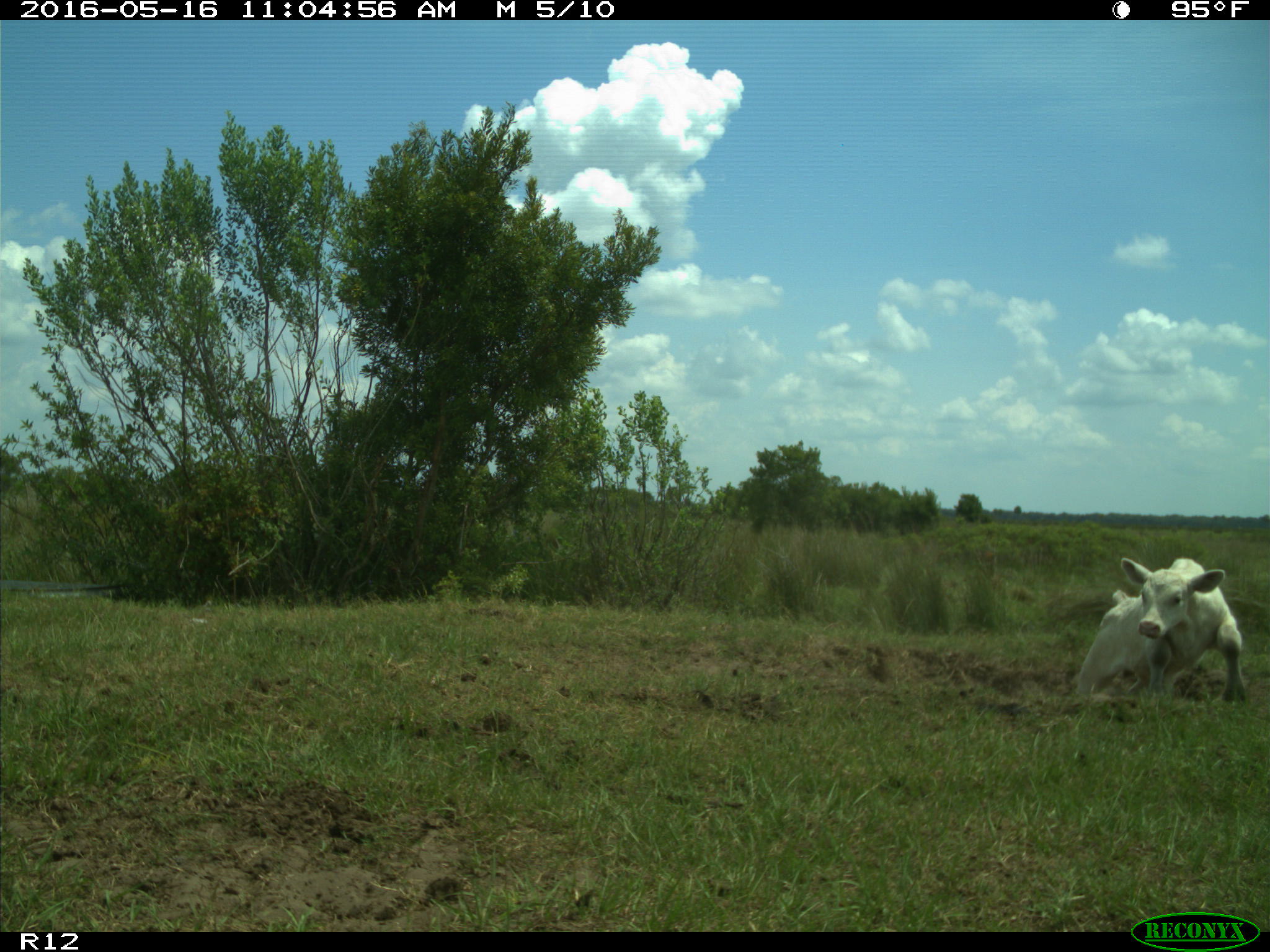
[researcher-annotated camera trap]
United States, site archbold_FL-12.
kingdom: Animalia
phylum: Chordata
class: Mammalia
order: Artiodactyla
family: Bovidae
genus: Bos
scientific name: Bos taurus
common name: domestic cow